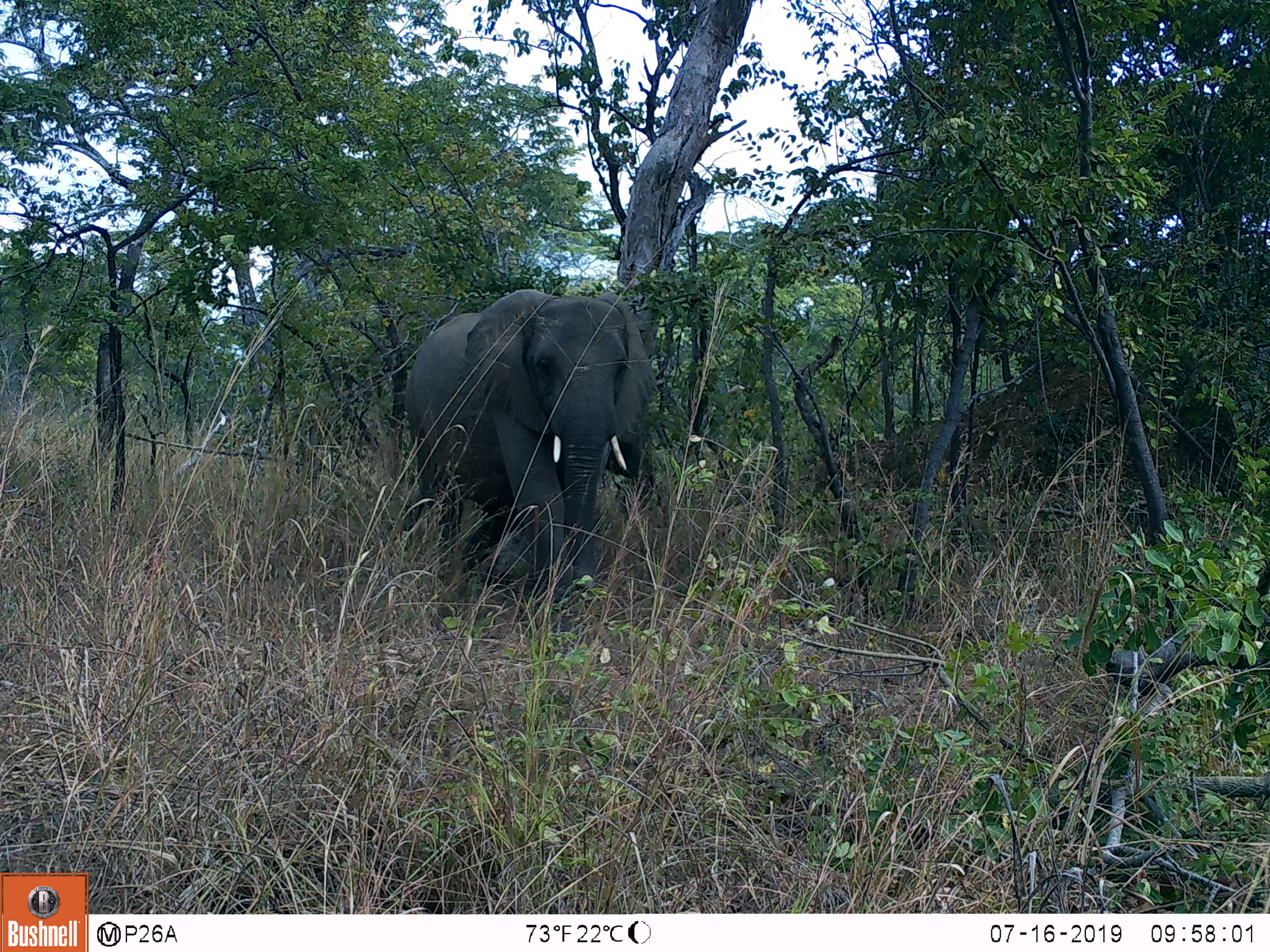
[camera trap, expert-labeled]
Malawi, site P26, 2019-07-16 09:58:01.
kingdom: Animalia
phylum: Chordata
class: Mammalia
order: Proboscidea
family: Elephantidae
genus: Loxodonta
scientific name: Loxodonta africana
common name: african savanna elephant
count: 1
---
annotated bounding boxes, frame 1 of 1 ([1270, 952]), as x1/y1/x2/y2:
african savanna elephant: 383/289/671/623